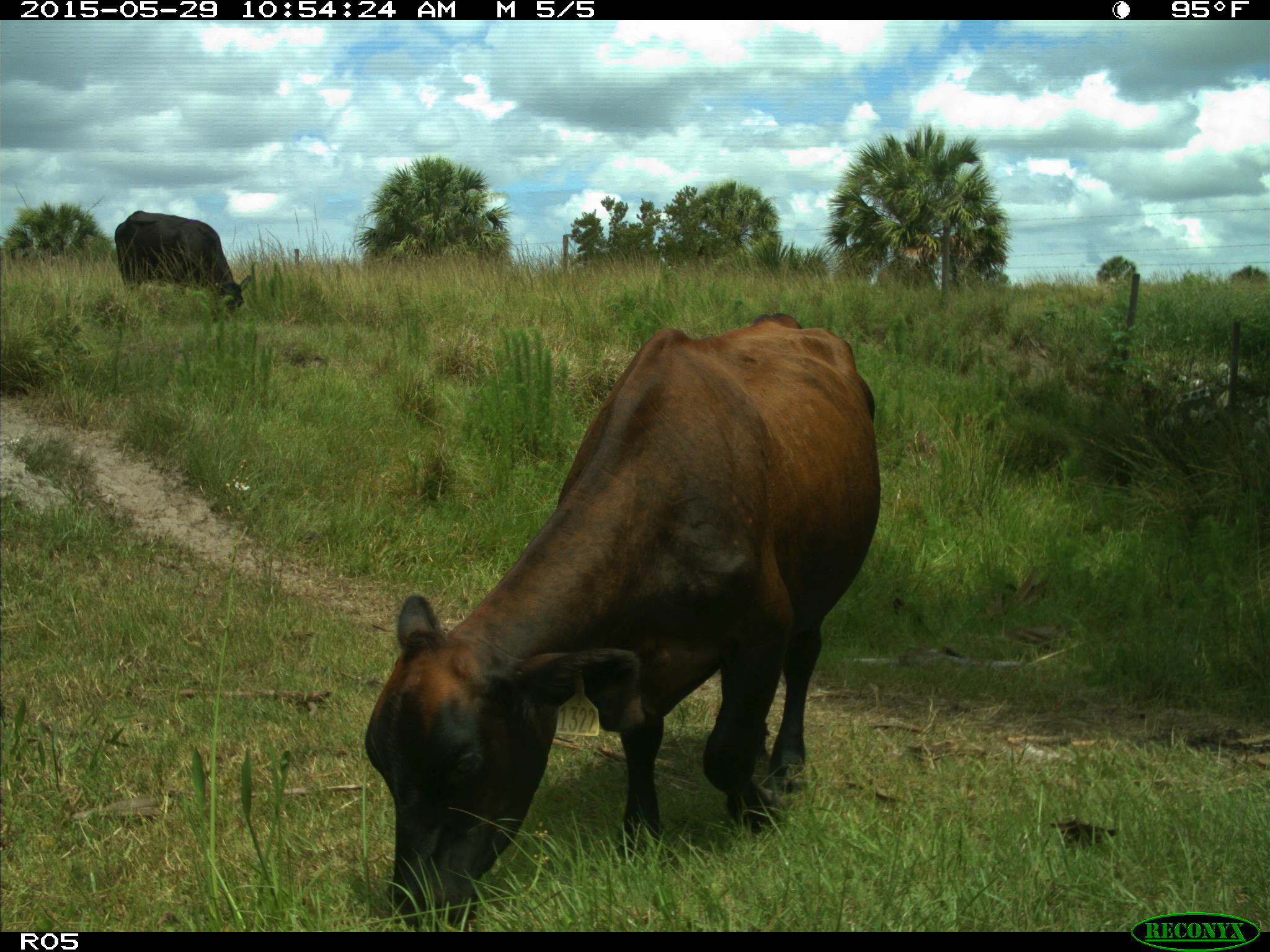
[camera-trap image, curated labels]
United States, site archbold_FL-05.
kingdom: Animalia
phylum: Chordata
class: Mammalia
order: Artiodactyla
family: Bovidae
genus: Bos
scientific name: Bos taurus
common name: domestic cow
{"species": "Bos taurus (domestic cow)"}